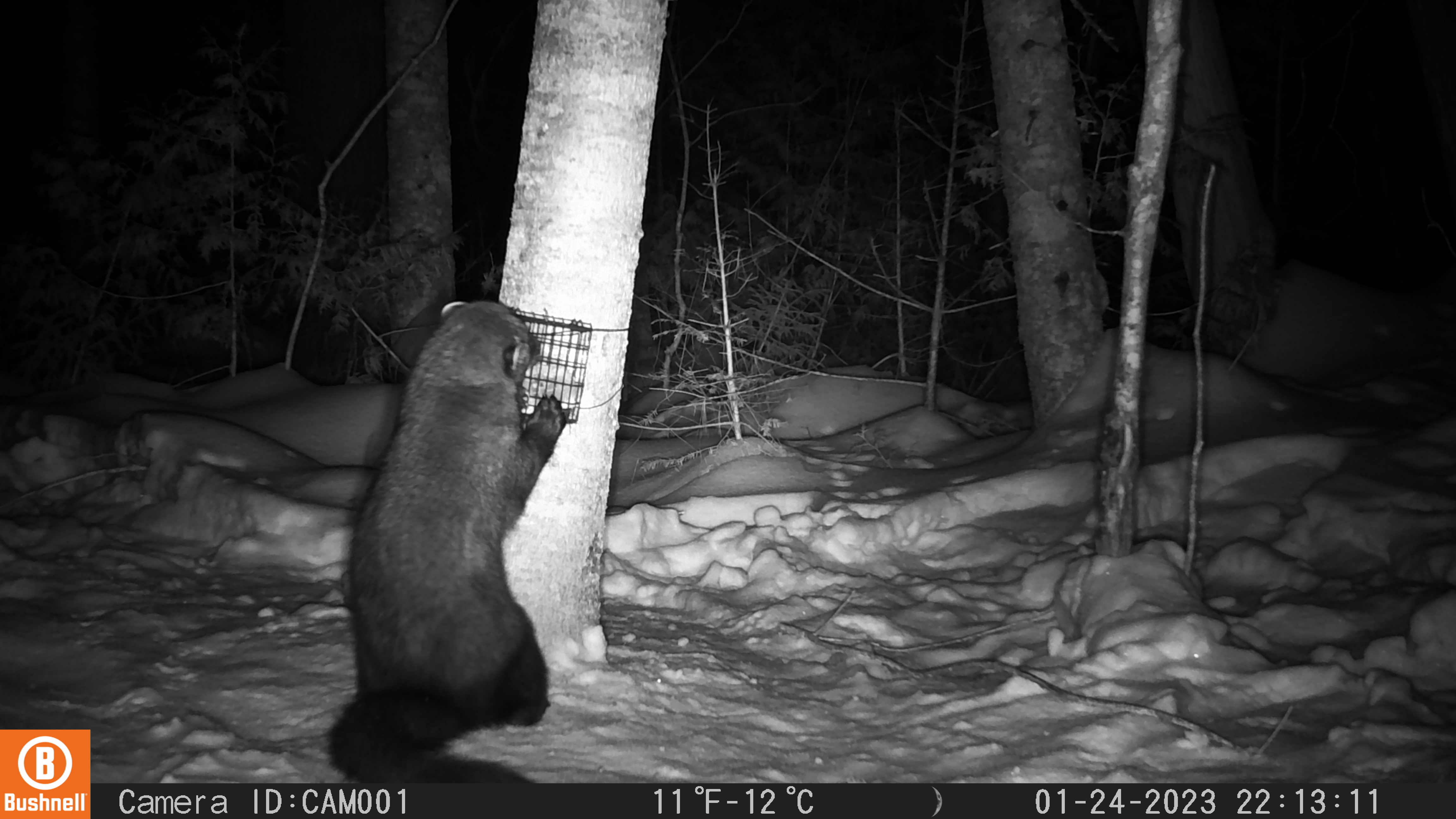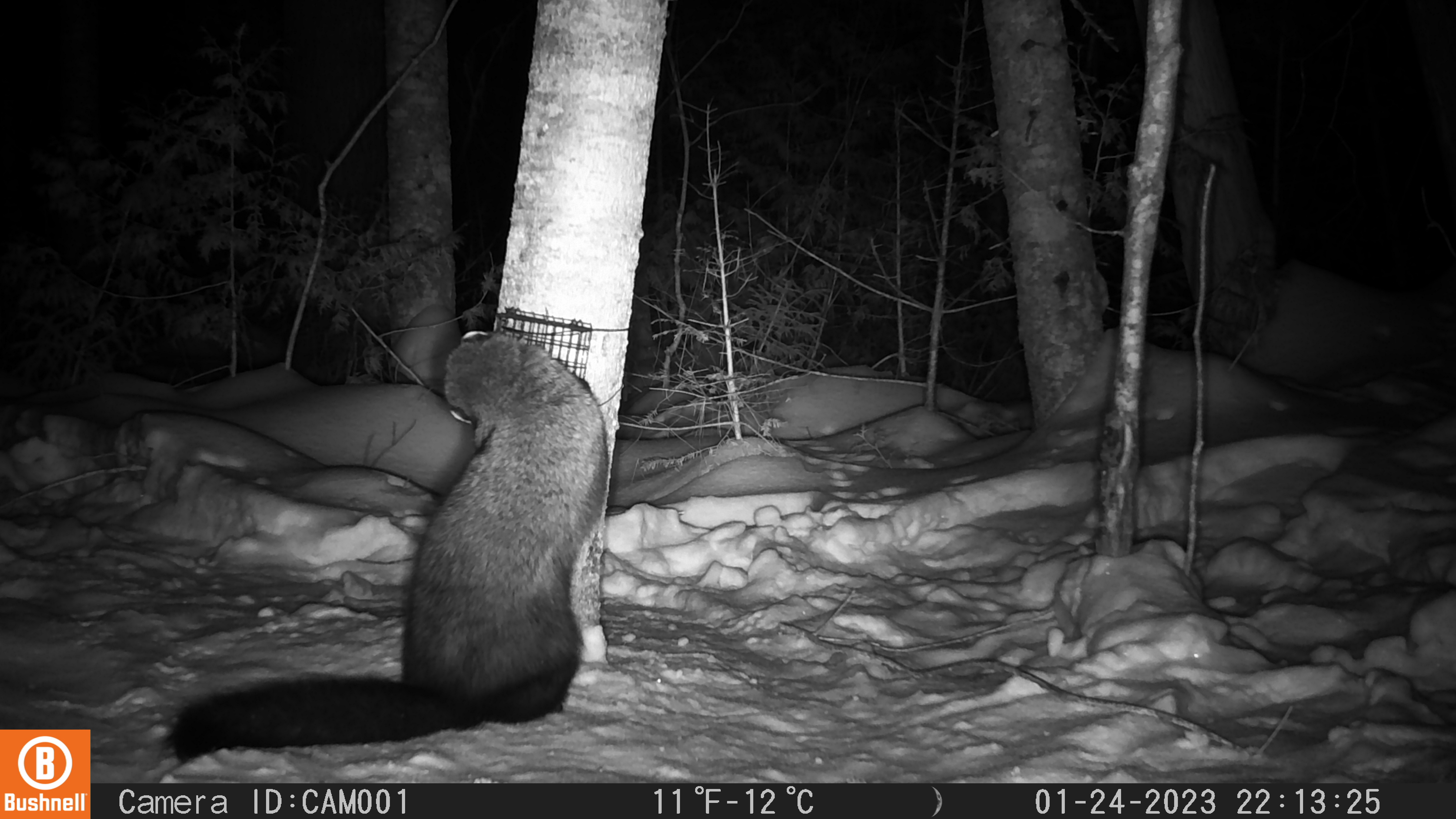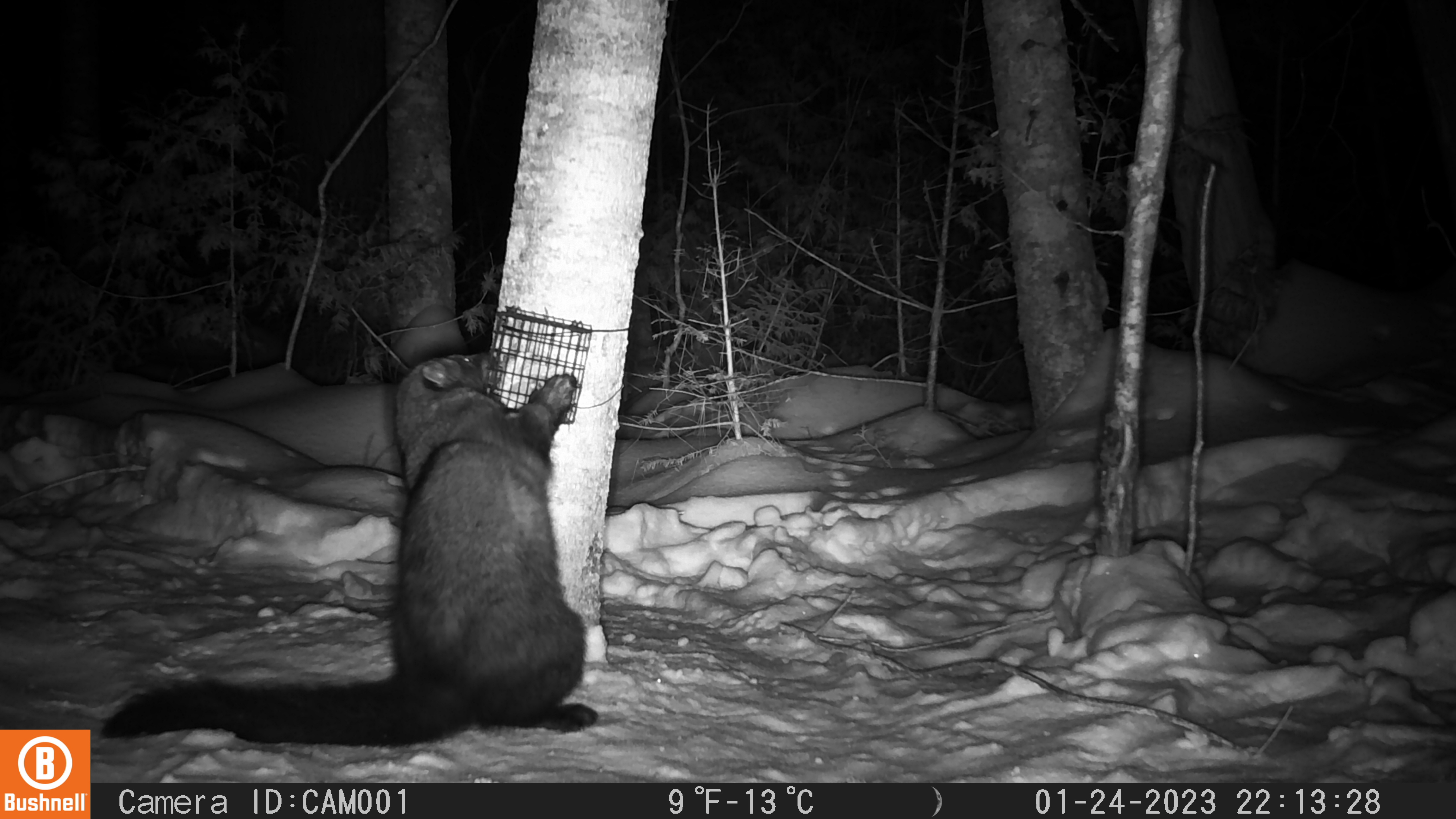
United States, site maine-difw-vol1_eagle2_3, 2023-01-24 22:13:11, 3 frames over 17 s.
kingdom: Animalia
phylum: Chordata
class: Mammalia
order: Carnivora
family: Mustelidae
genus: Pekania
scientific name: Pekania pennanti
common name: fisher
Fisher (Pekania pennanti).